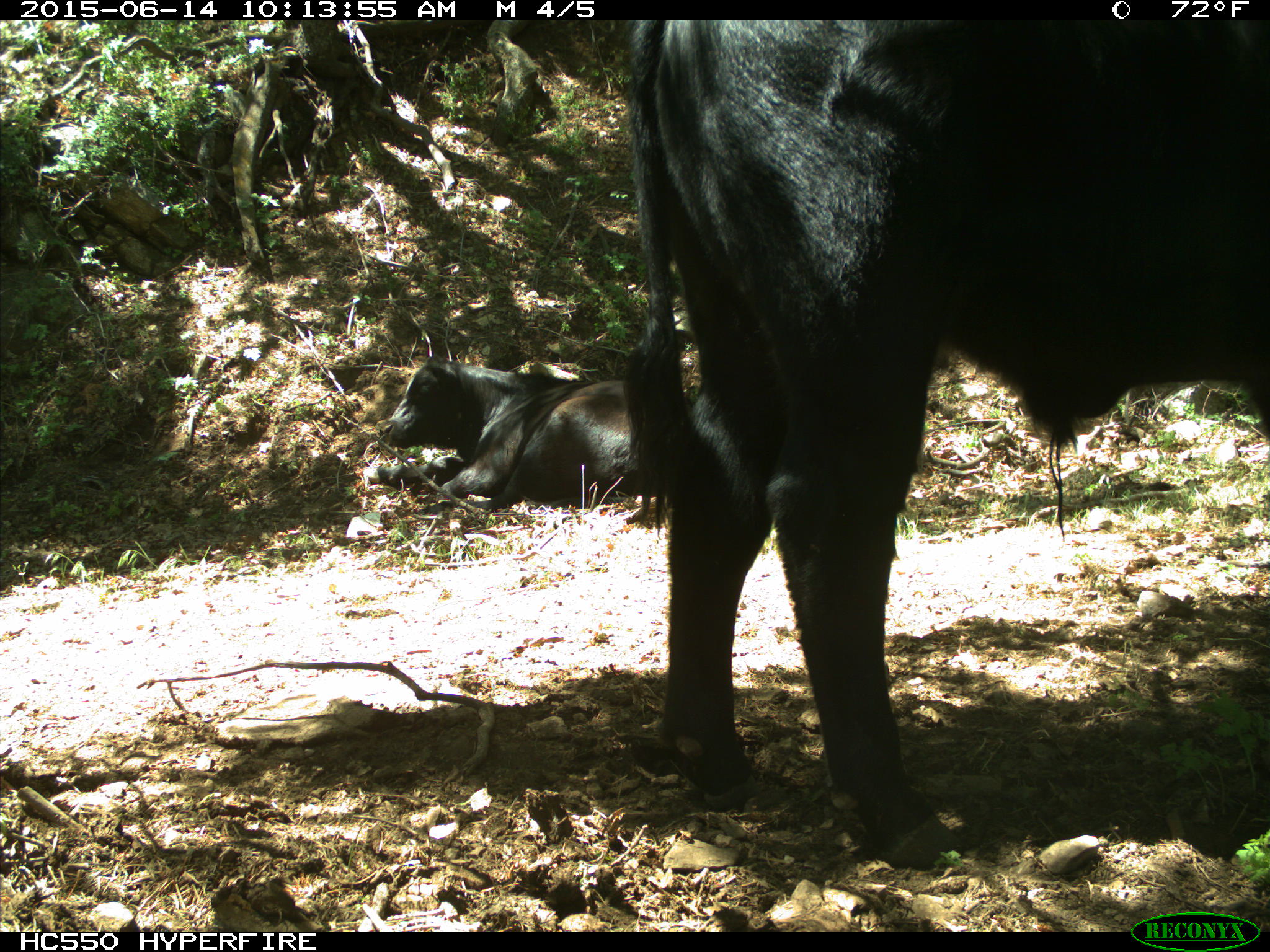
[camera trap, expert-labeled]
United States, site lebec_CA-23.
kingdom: Animalia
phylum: Chordata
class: Mammalia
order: Artiodactyla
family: Bovidae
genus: Bos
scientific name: Bos taurus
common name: domestic cow